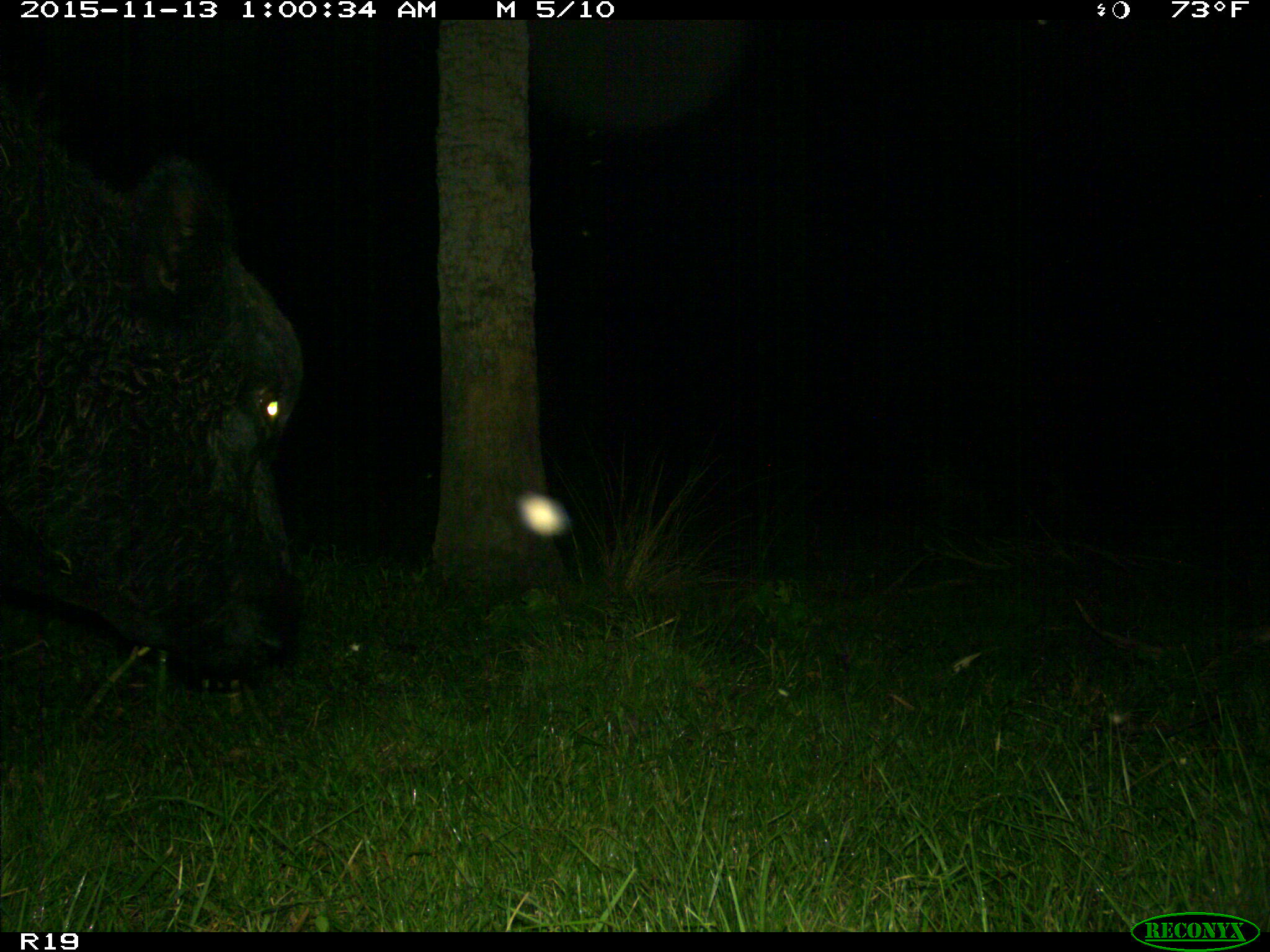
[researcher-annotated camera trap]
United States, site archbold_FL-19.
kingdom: Animalia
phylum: Chordata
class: Mammalia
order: Artiodactyla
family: Bovidae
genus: Bos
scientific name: Bos taurus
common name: domestic cow